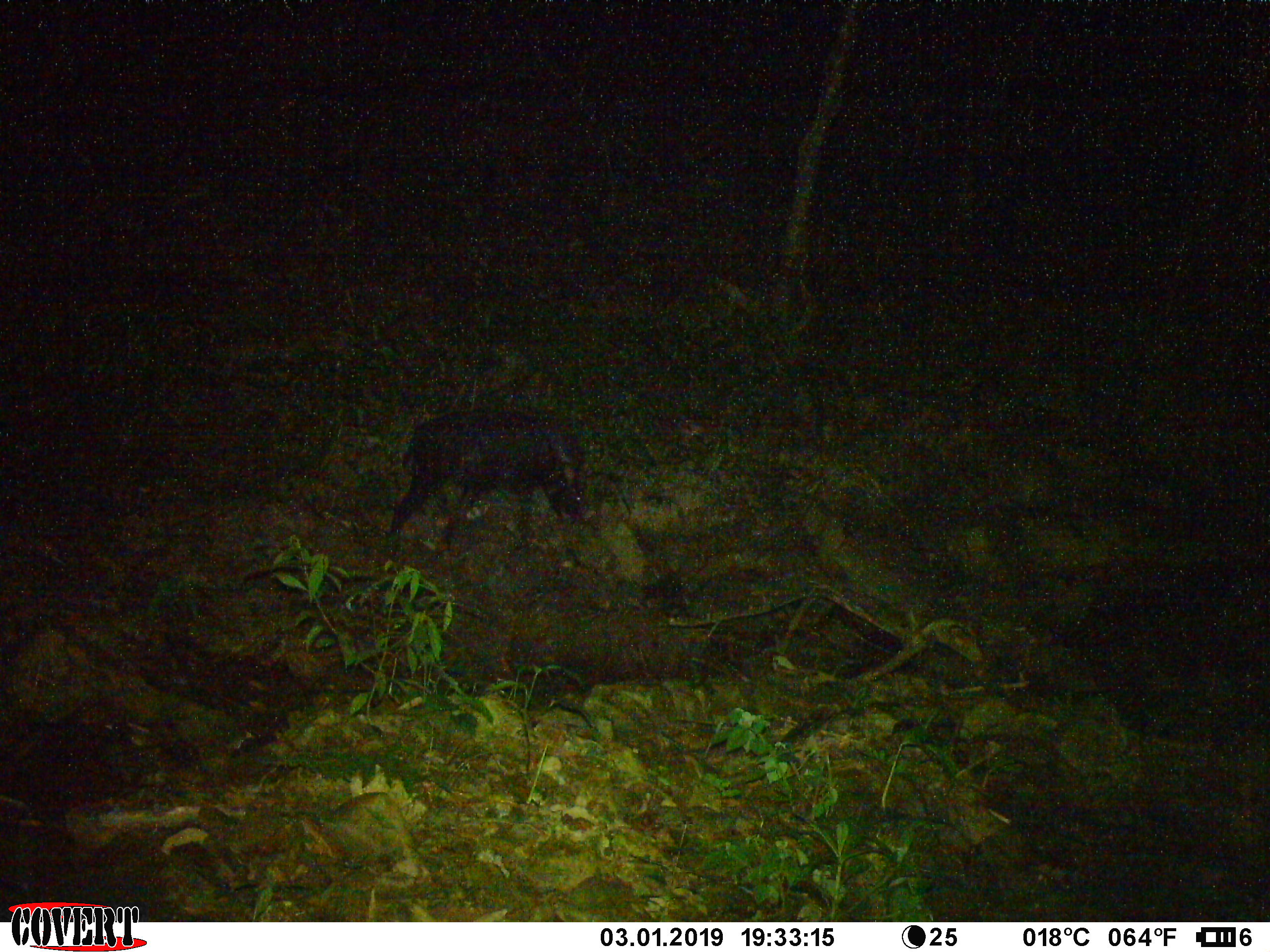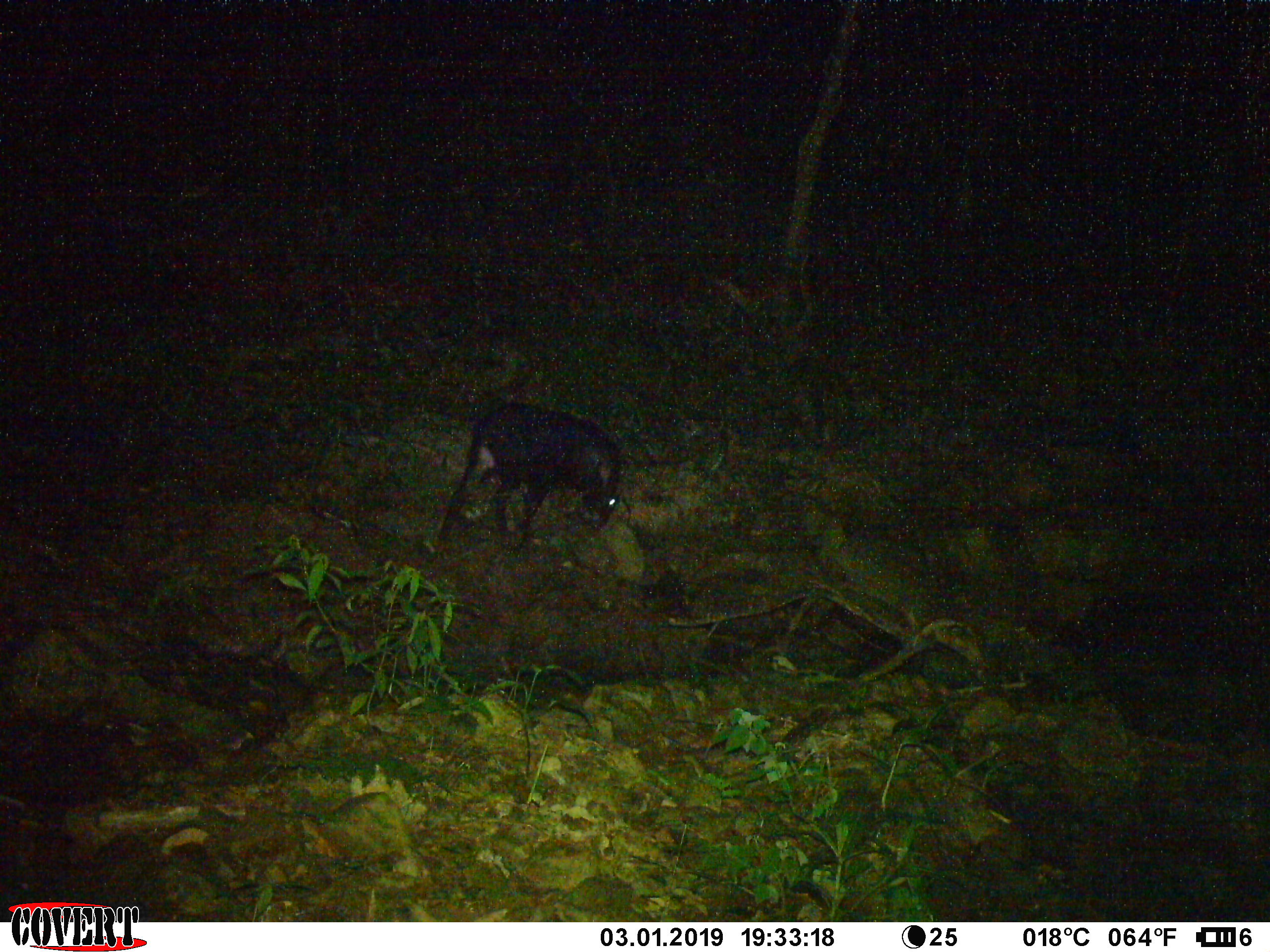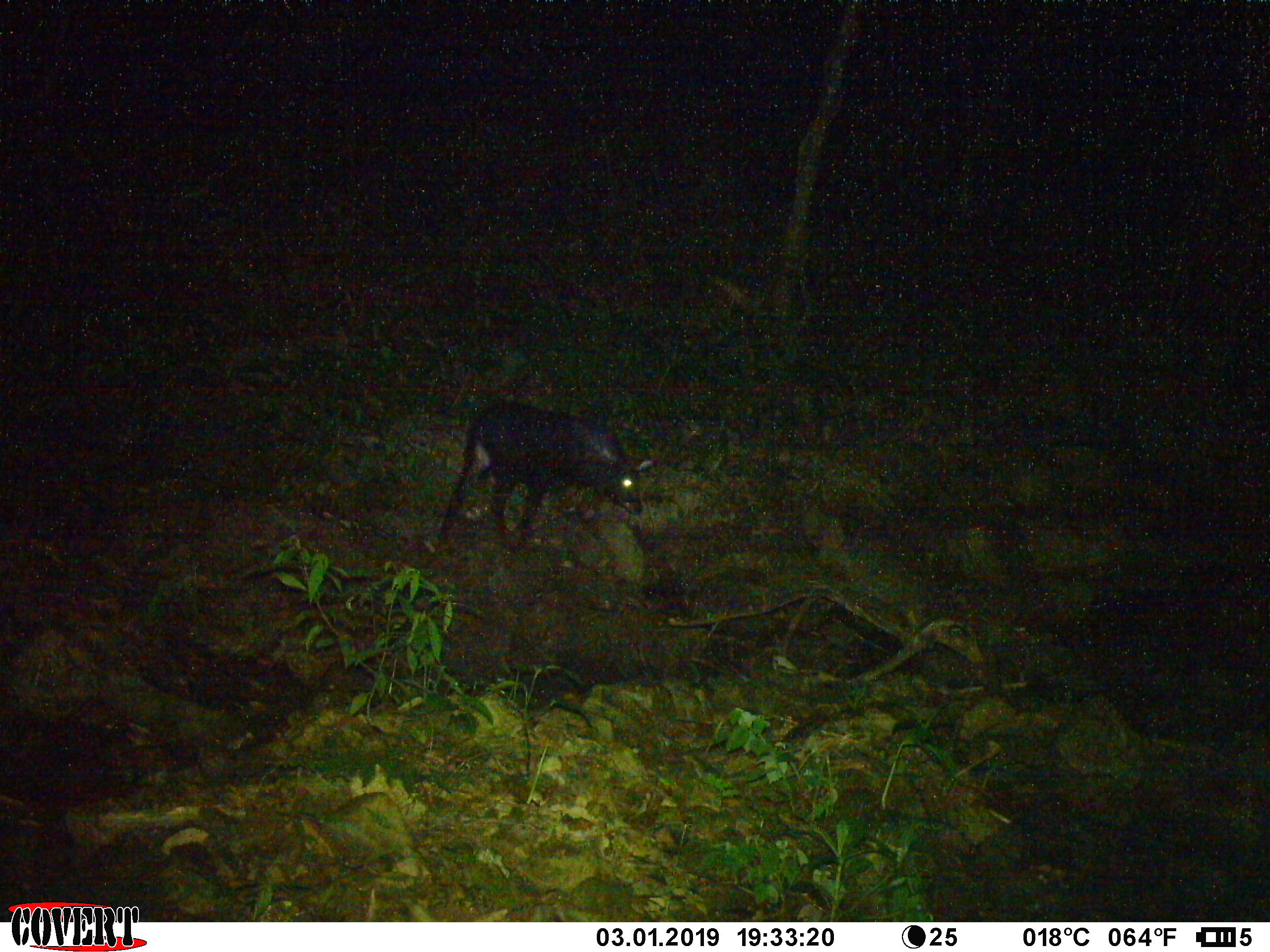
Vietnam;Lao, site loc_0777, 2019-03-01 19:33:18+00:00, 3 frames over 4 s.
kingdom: Animalia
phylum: Chordata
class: Mammalia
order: Artiodactyla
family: Bovidae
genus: Capricornis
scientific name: Capricornis sumatraensis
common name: chinese serow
Chinese serow (Capricornis sumatraensis). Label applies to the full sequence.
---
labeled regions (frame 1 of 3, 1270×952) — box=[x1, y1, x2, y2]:
chinese serow: box=[389, 407, 588, 546]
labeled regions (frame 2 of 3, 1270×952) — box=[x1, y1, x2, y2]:
chinese serow: box=[438, 400, 625, 537]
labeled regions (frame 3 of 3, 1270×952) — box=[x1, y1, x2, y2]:
chinese serow: box=[436, 398, 654, 538]